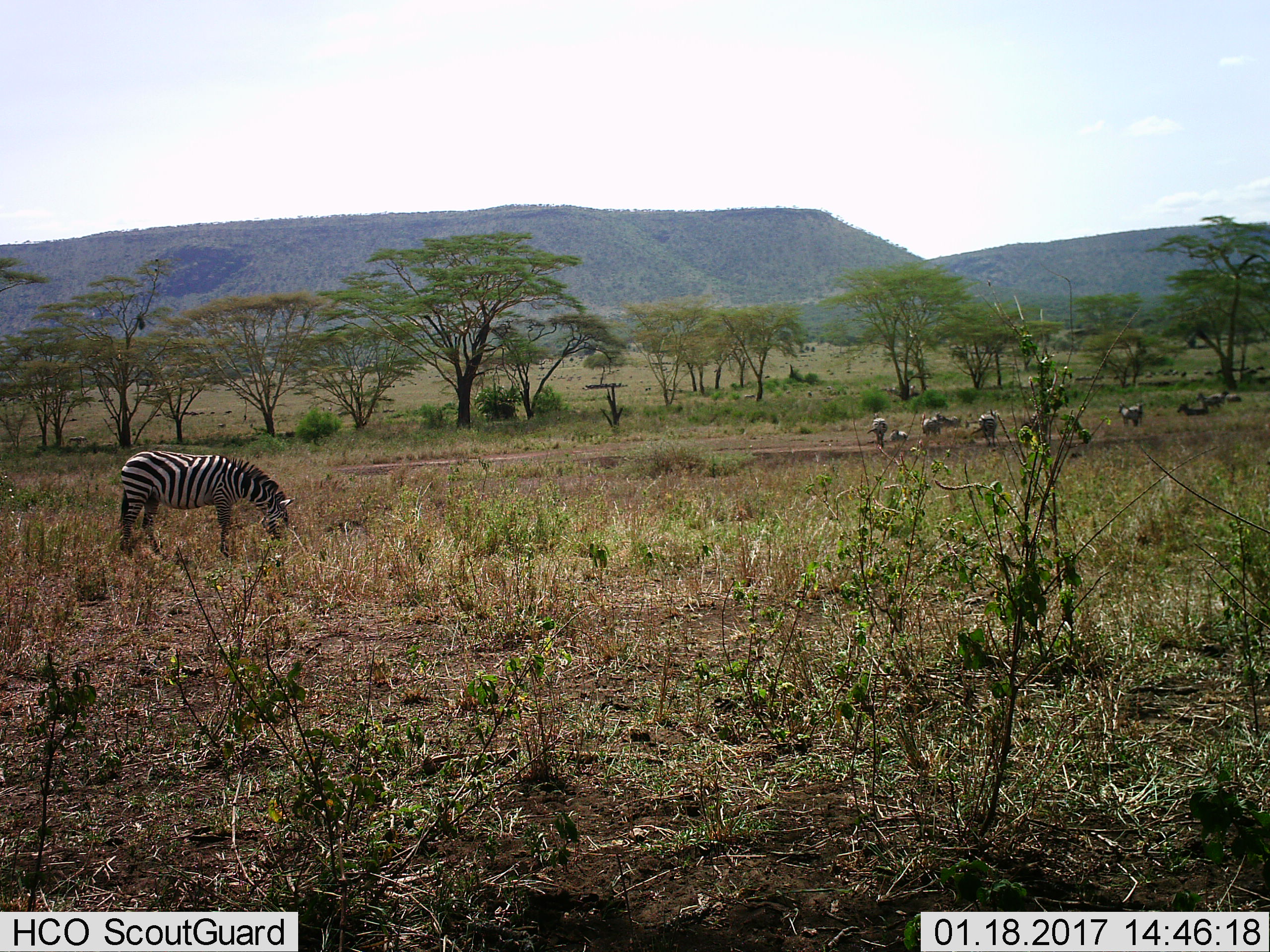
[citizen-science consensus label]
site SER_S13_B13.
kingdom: Animalia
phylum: Chordata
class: Mammalia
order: Perissodactyla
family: Equidae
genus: Equus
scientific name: Equus quagga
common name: plains zebra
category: zebraplains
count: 8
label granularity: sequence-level